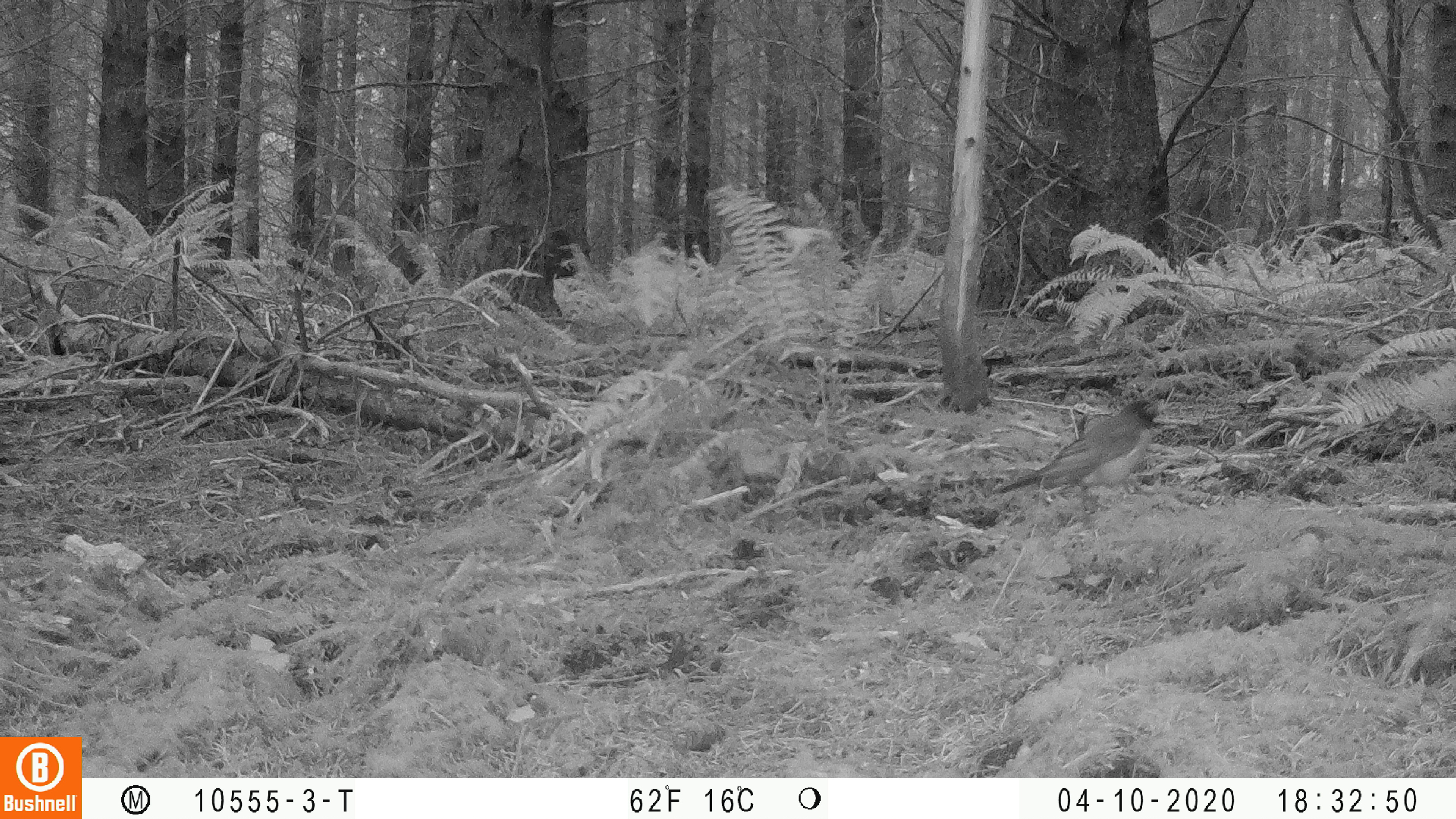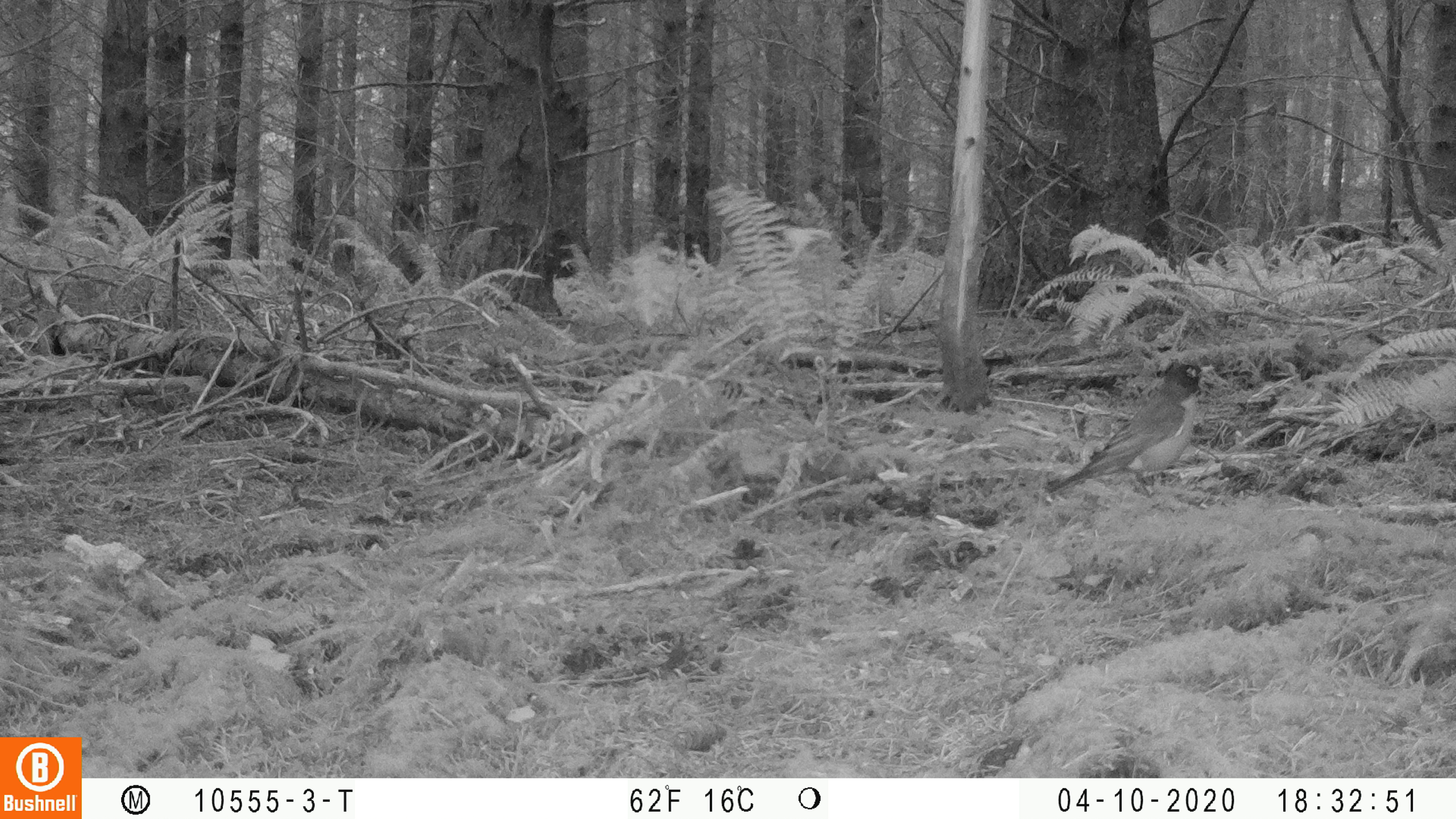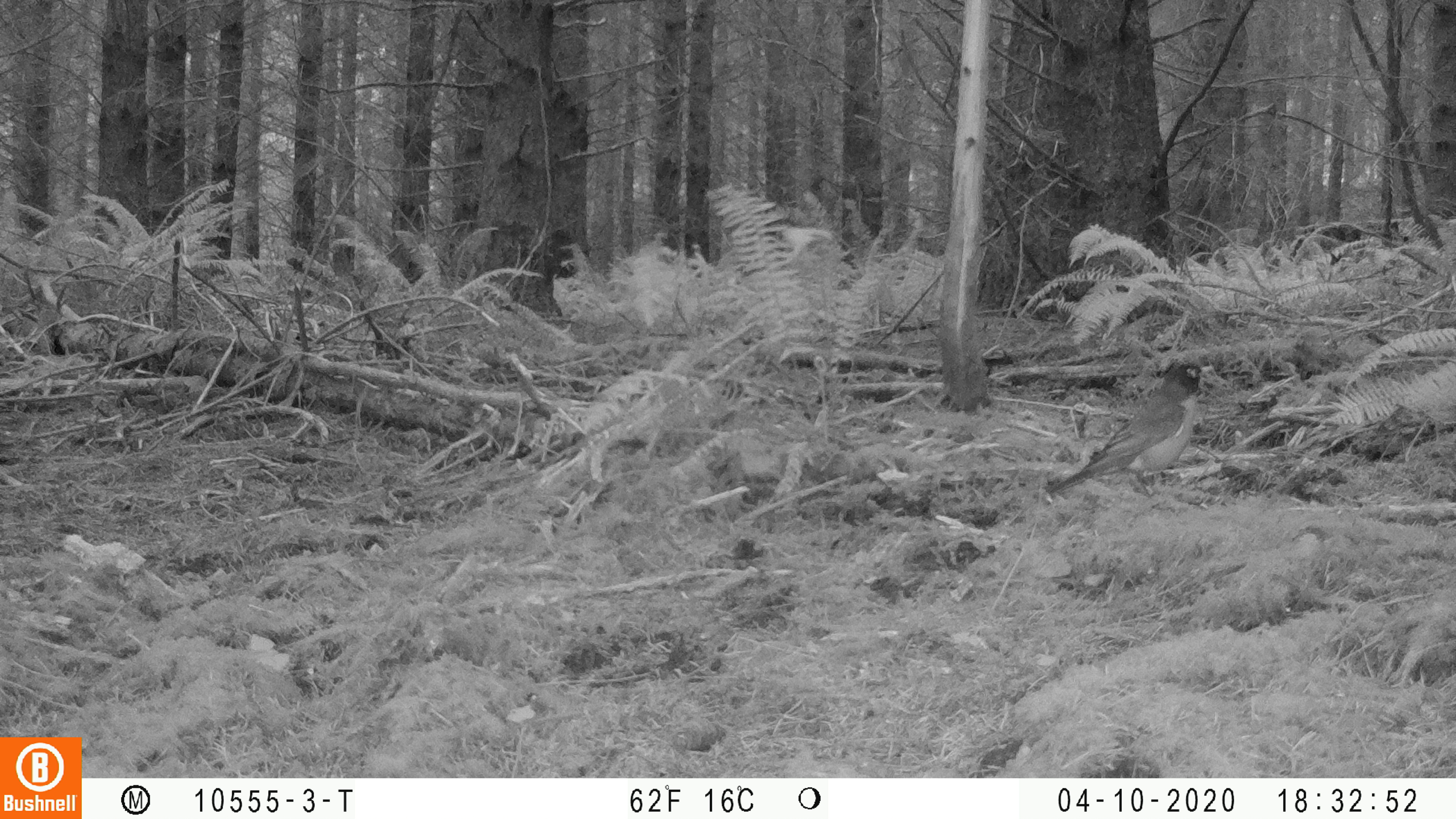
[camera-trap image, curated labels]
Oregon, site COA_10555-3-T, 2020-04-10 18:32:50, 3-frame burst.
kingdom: Animalia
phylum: Chordata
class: Aves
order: Passeriformes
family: Turdidae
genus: Turdus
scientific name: Turdus migratorius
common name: american robin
American robin (Turdus migratorius).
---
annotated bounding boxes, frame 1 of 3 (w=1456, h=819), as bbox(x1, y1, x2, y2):
american robin: bbox(979, 387, 1185, 542)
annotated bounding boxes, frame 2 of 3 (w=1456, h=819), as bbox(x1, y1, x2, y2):
american robin: bbox(1030, 345, 1231, 515)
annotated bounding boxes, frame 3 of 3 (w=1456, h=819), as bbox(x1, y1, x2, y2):
american robin: bbox(1027, 345, 1231, 515)